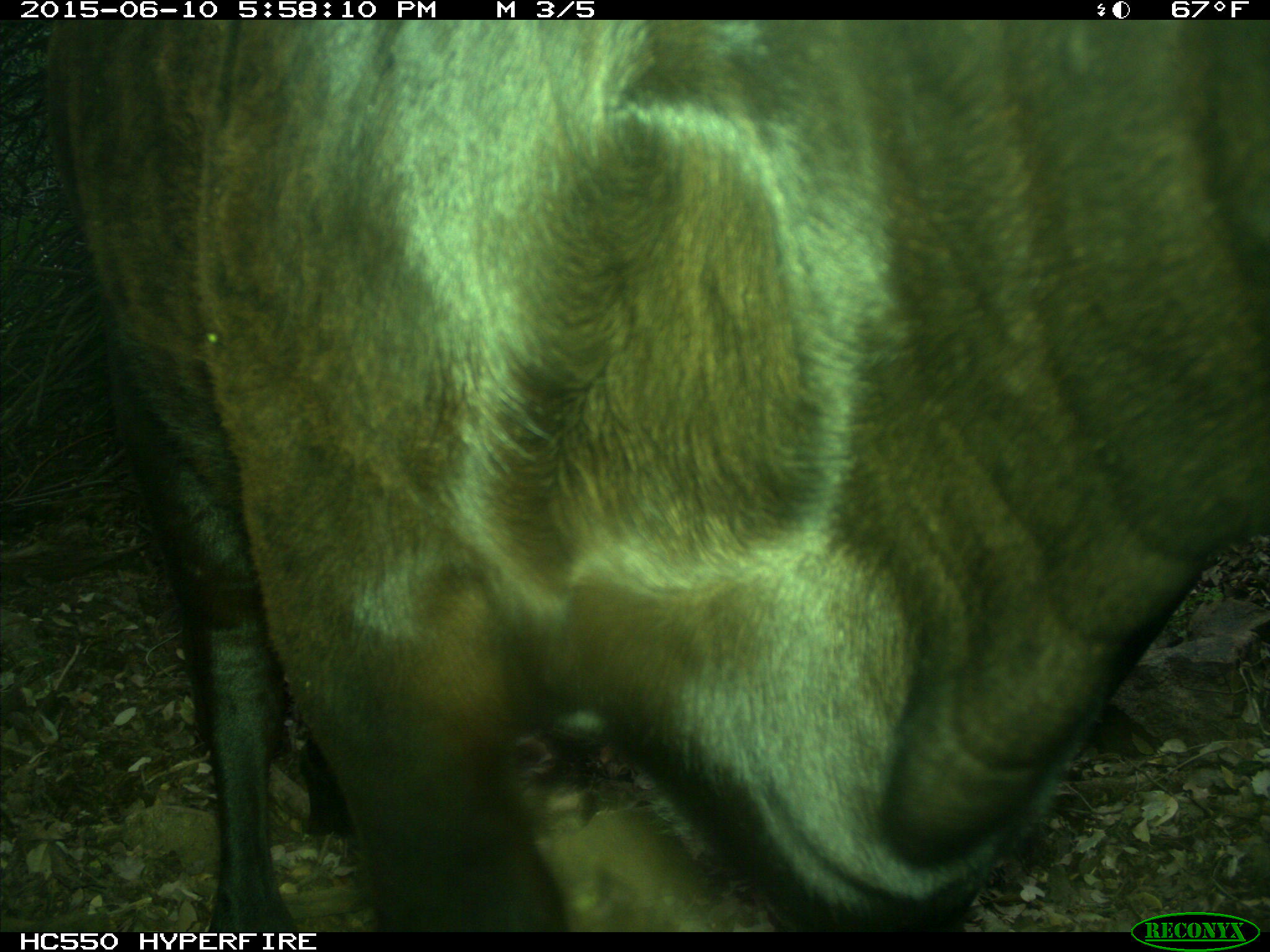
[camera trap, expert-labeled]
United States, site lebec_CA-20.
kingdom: Animalia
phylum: Chordata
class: Mammalia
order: Artiodactyla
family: Bovidae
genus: Bos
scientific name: Bos taurus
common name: domestic cow